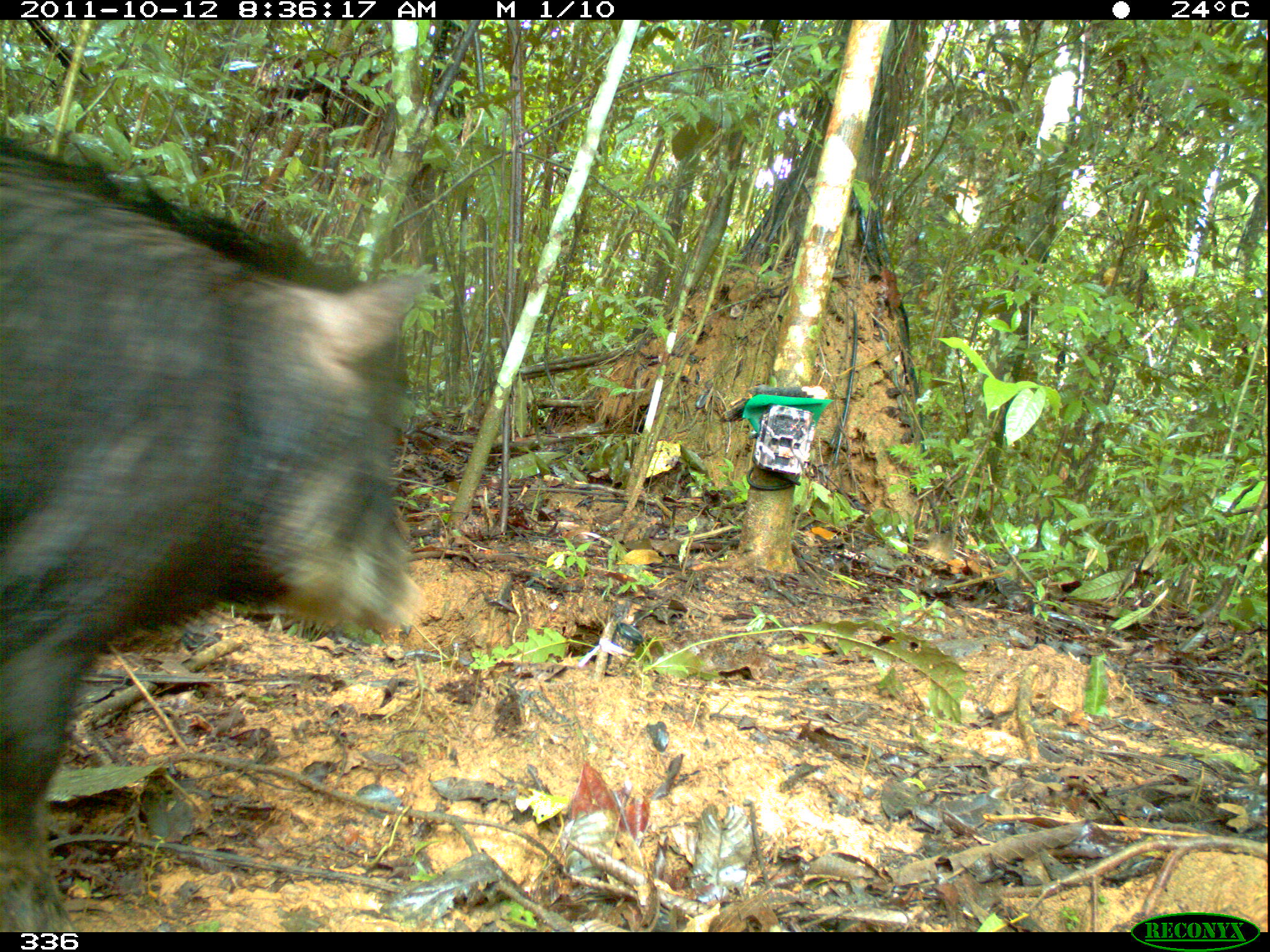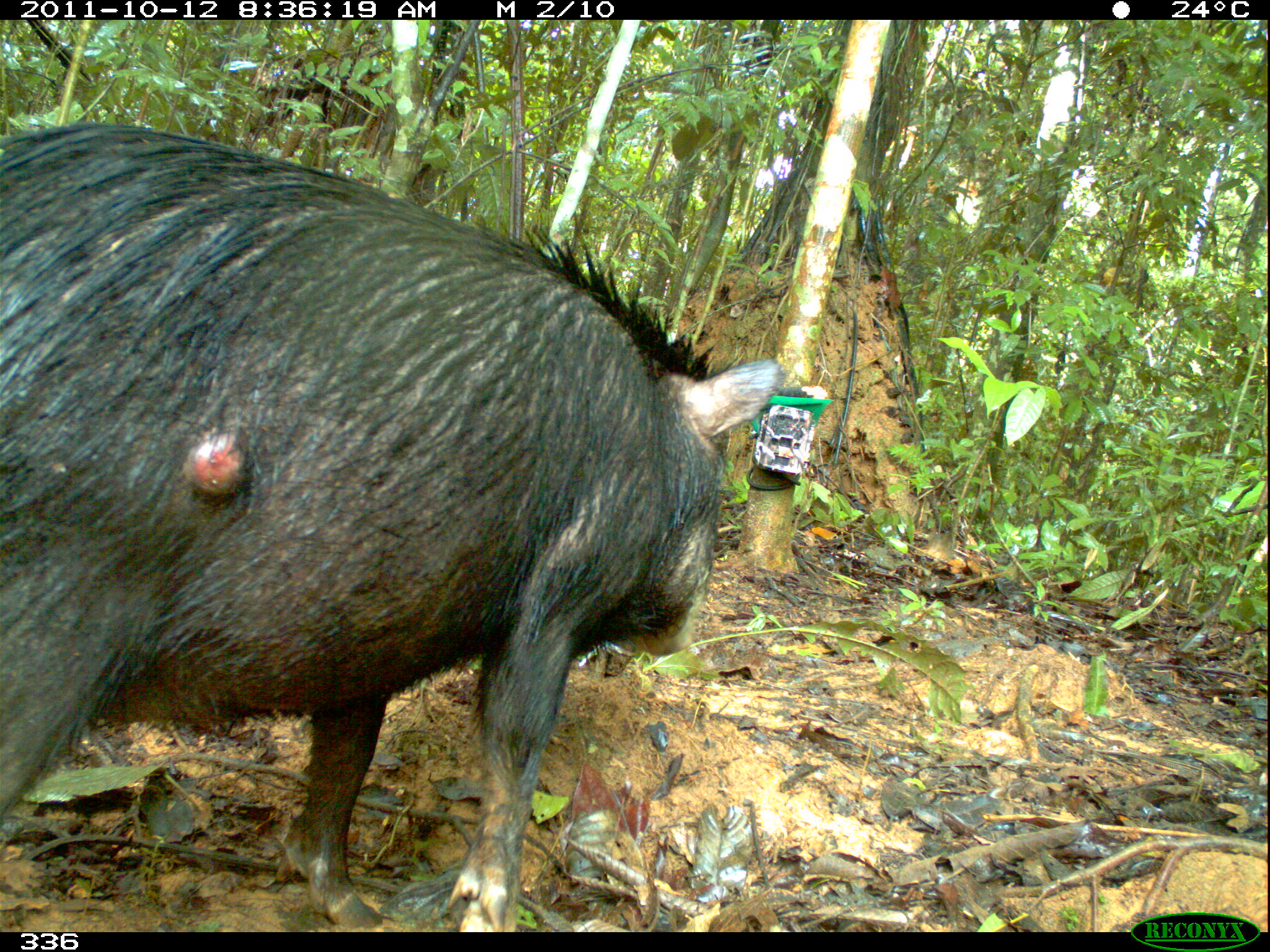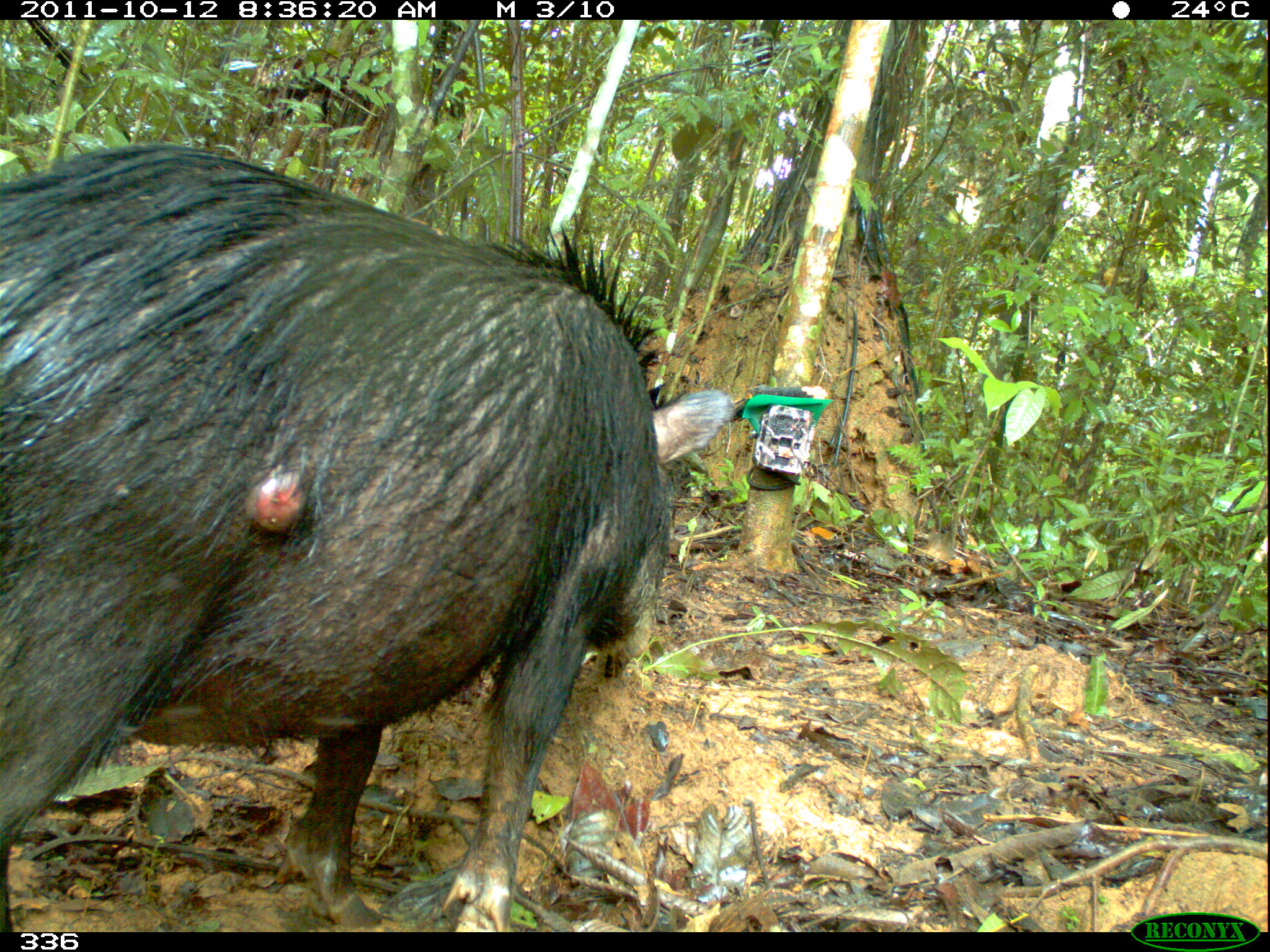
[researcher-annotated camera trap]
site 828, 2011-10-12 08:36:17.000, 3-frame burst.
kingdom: Animalia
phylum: Chordata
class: Mammalia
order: Artiodactyla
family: Tayassuidae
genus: Tayassu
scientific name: Tayassu pecari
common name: white-lipped peccary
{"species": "Tayassu pecari (white-lipped peccary)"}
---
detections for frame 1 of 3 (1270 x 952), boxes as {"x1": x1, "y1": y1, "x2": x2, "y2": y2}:
tayassu pecari: {"x1": 0, "y1": 134, "x2": 431, "y2": 929}